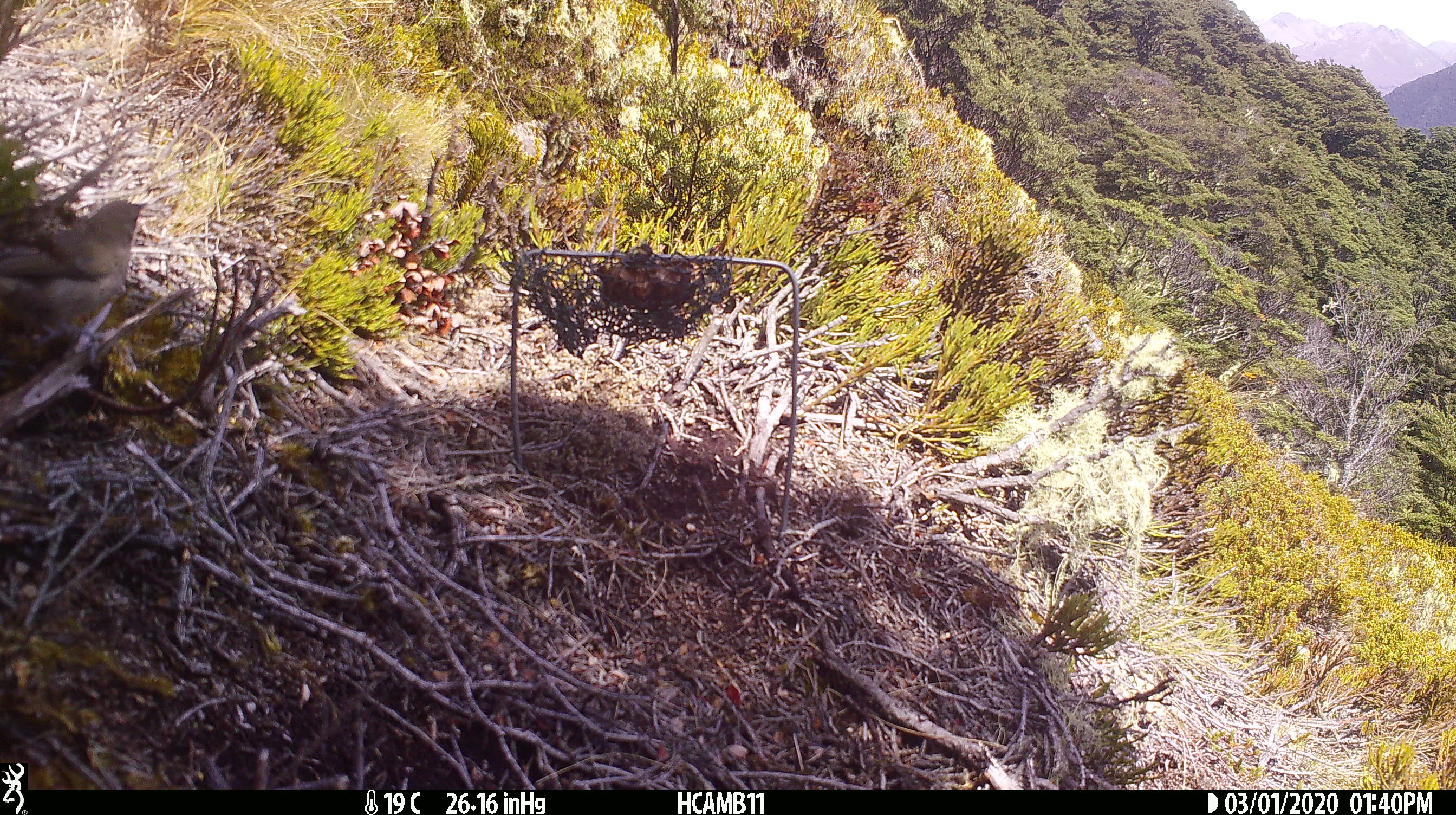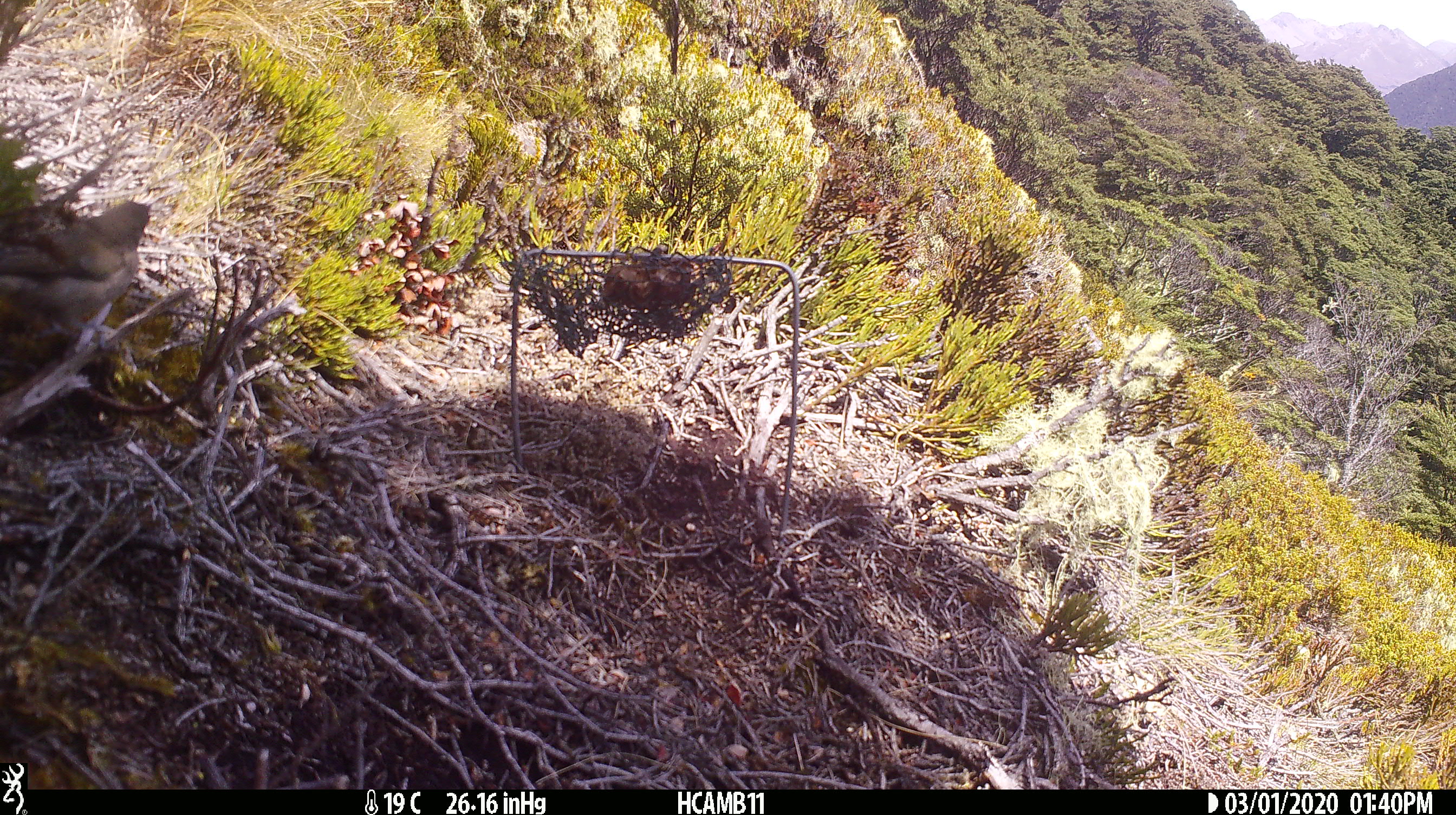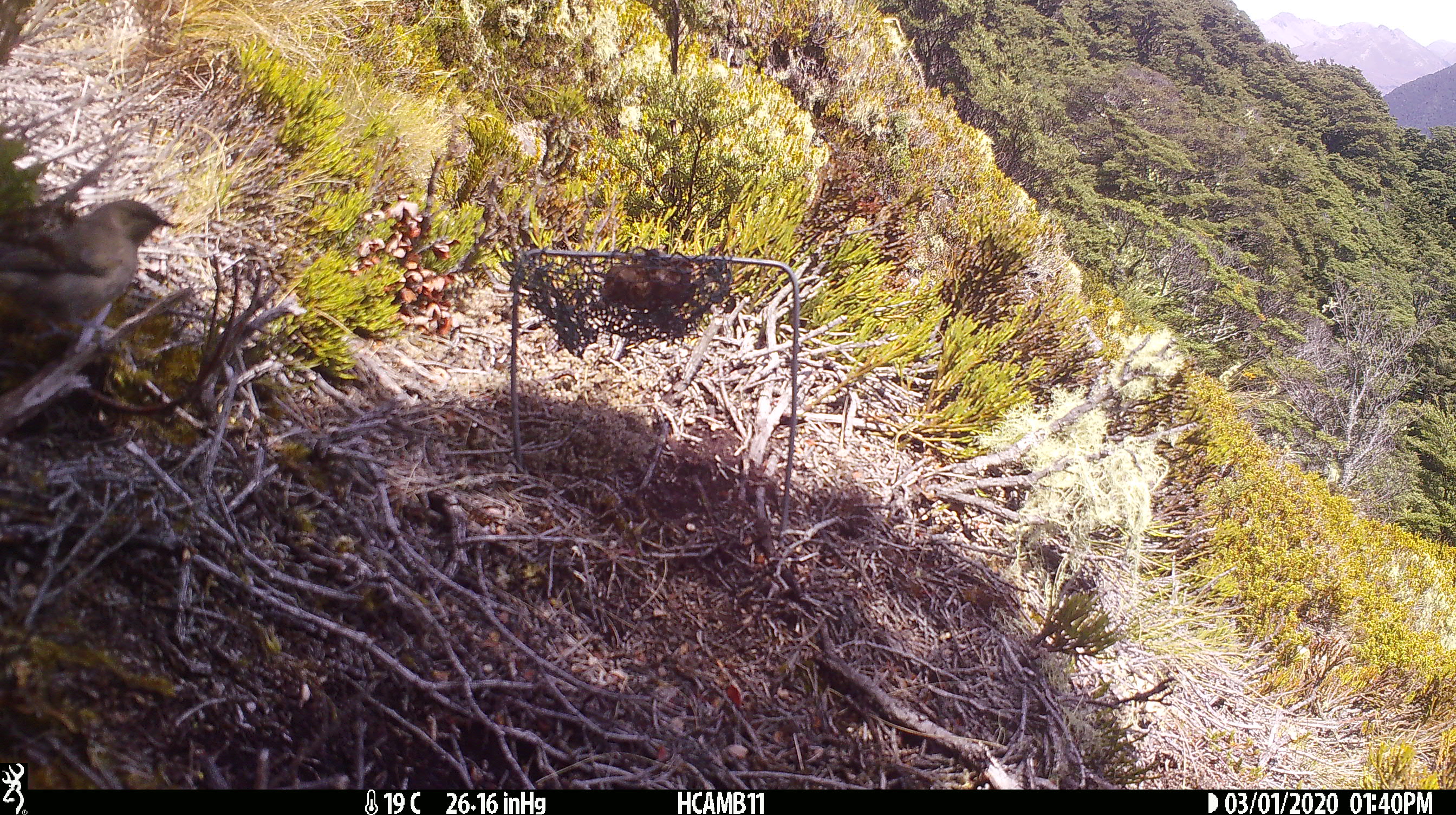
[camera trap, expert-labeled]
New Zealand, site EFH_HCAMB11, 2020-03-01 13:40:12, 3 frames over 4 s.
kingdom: Animalia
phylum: Chordata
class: Aves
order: Passeriformes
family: Meliphagidae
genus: Anthornis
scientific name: Anthornis melanura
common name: new zealand bellbird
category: bellbird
Bellbird (new zealand bellbird) (Anthornis melanura).